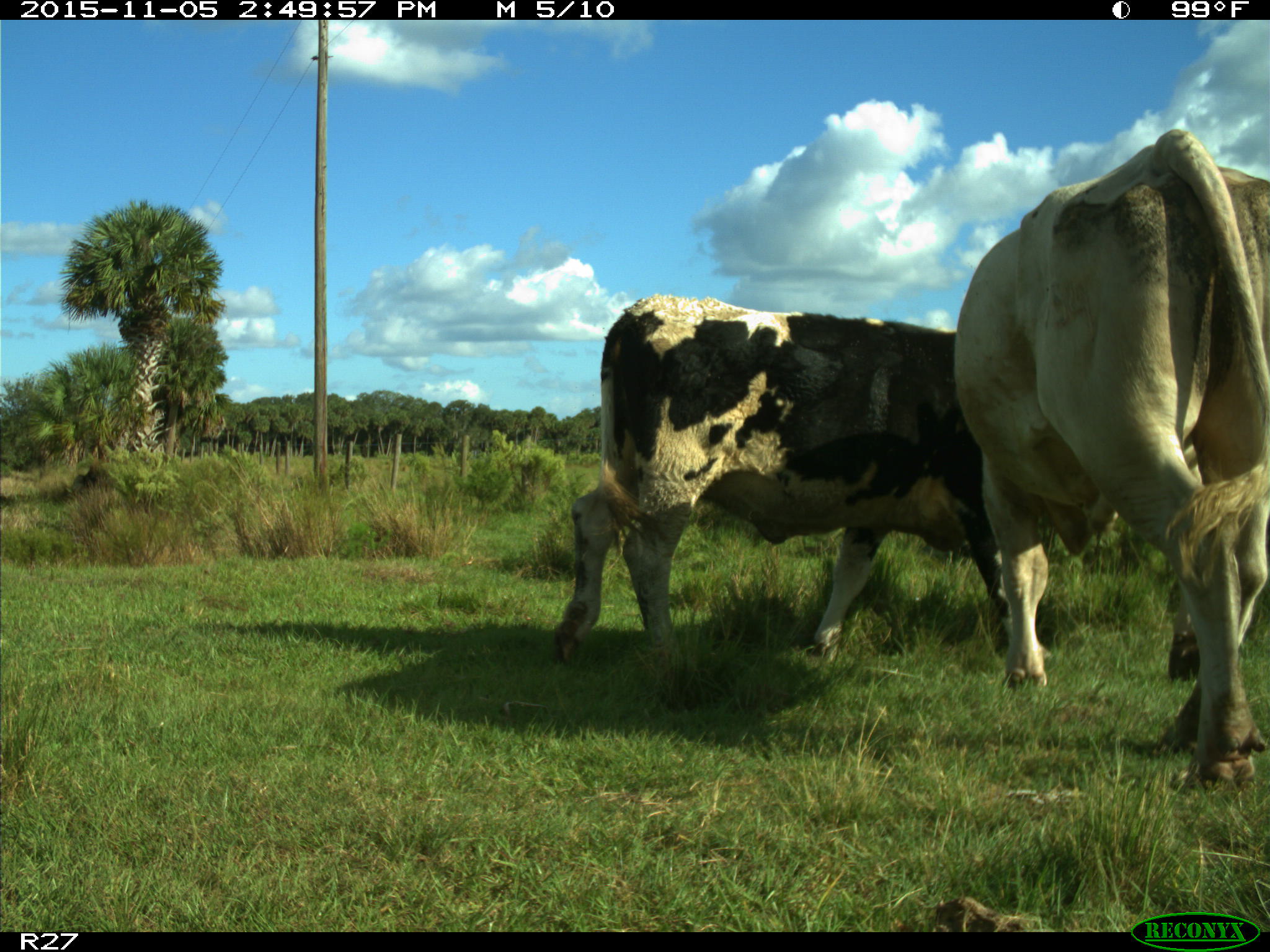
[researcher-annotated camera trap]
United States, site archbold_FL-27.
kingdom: Animalia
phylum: Chordata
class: Mammalia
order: Artiodactyla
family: Bovidae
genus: Bos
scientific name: Bos taurus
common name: domestic cow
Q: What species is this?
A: Bos taurus (domestic cow).